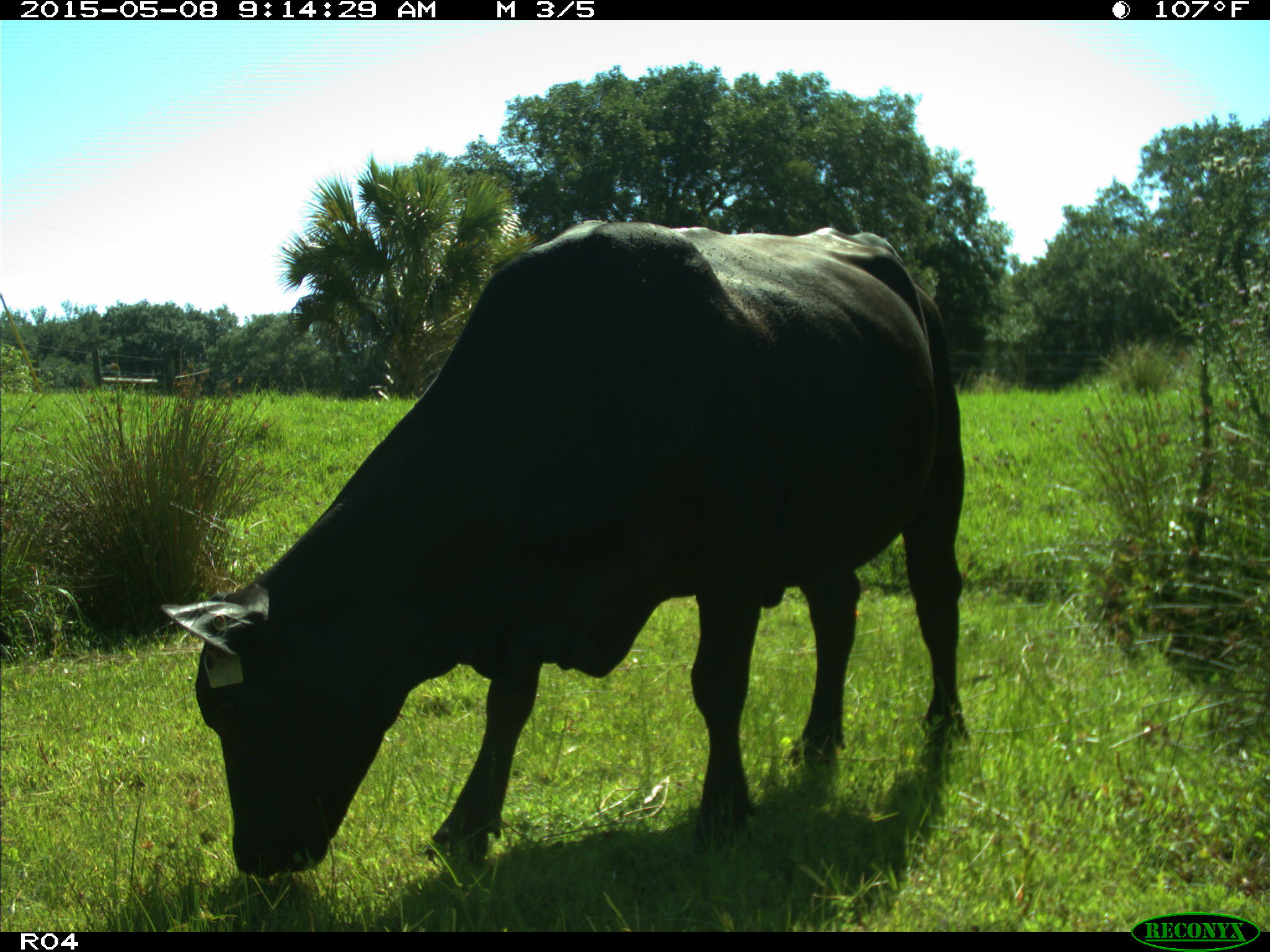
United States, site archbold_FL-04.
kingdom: Animalia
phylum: Chordata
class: Mammalia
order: Artiodactyla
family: Bovidae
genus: Bos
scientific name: Bos taurus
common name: domestic cow